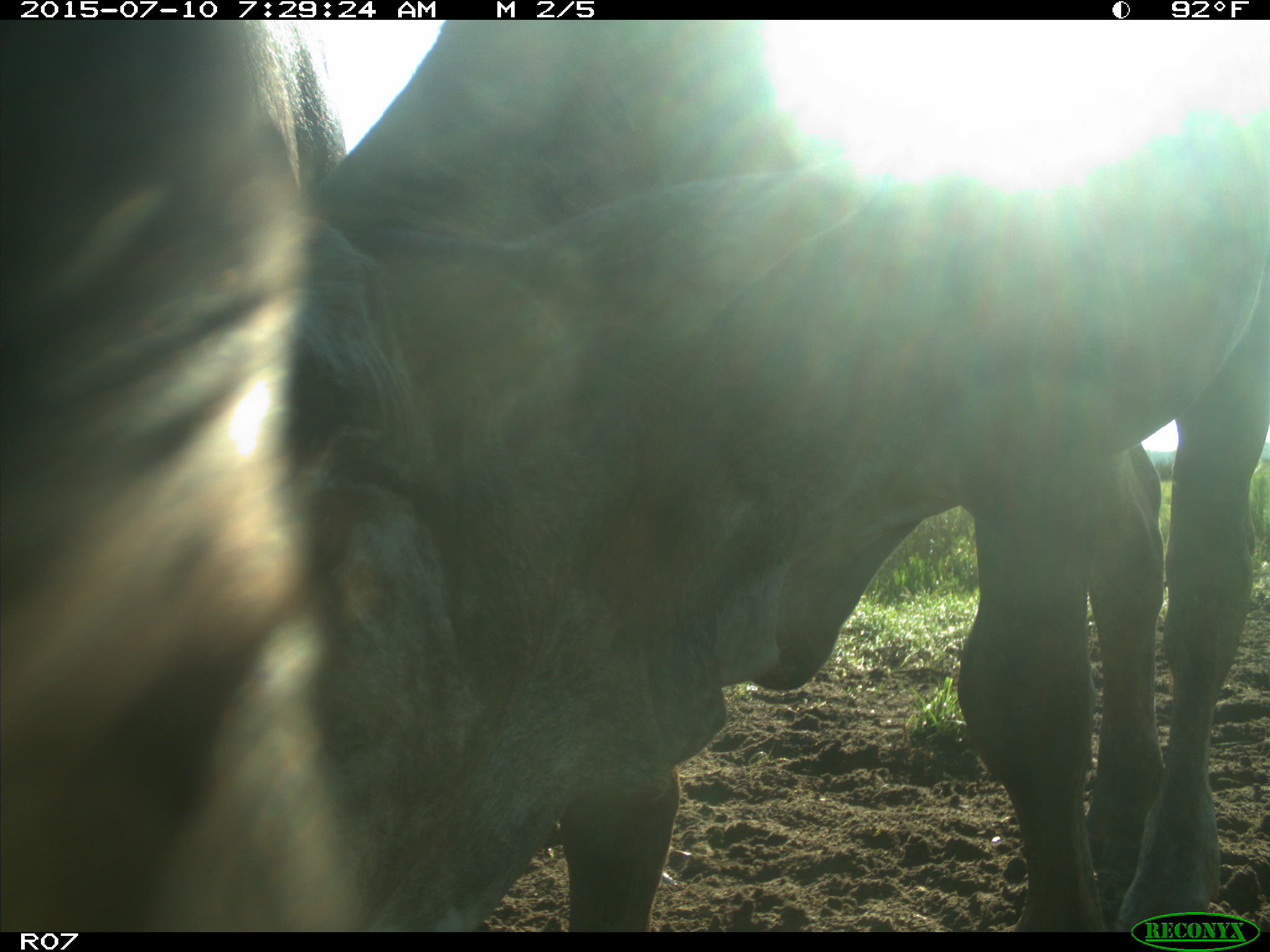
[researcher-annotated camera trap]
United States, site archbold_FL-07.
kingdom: Animalia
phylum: Chordata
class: Mammalia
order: Artiodactyla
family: Bovidae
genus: Bos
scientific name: Bos taurus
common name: domestic cow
Bos taurus (domestic cow).